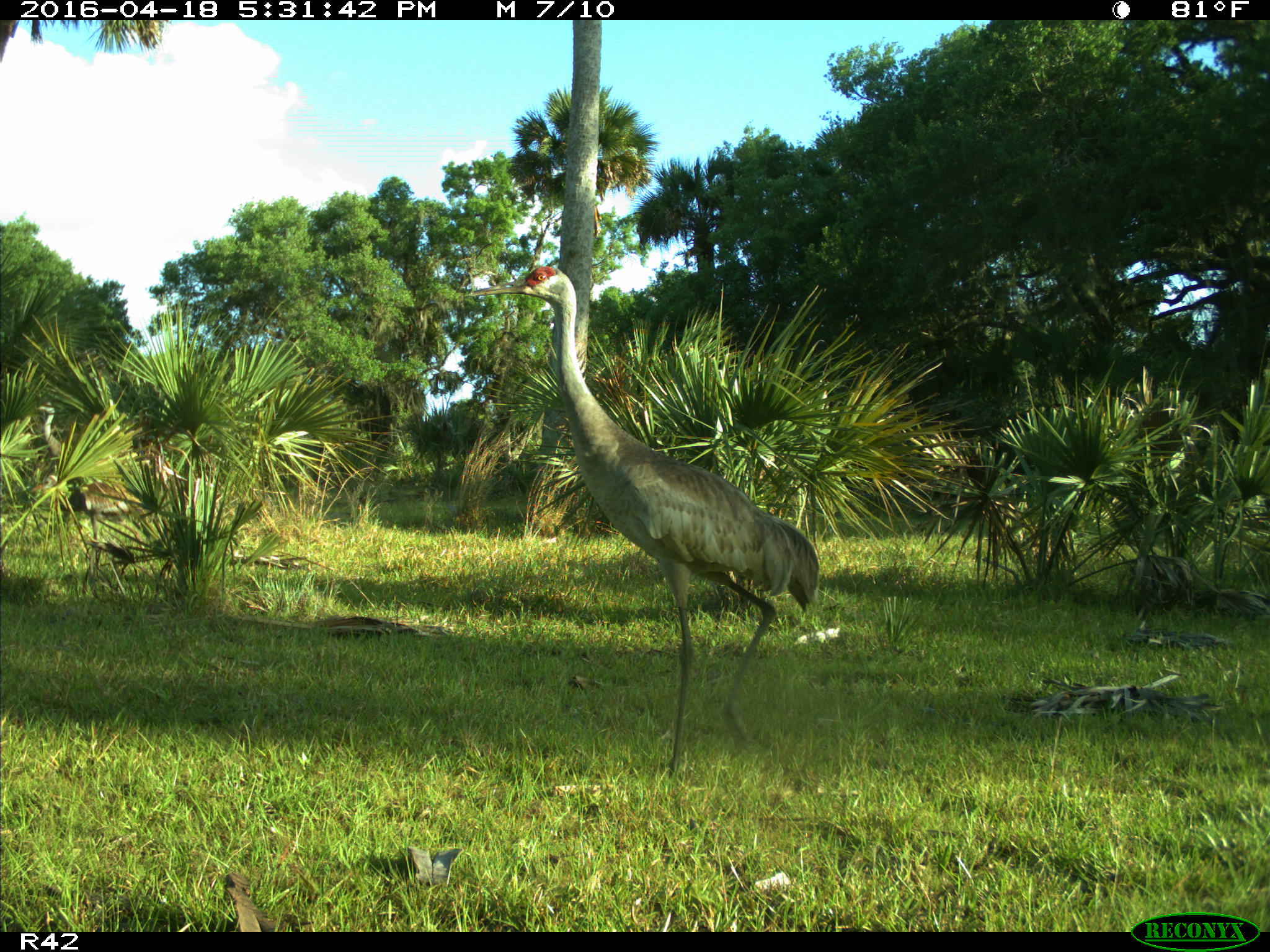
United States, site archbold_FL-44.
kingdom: Animalia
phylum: Chordata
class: Aves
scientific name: Aves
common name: birds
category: unidentified bird